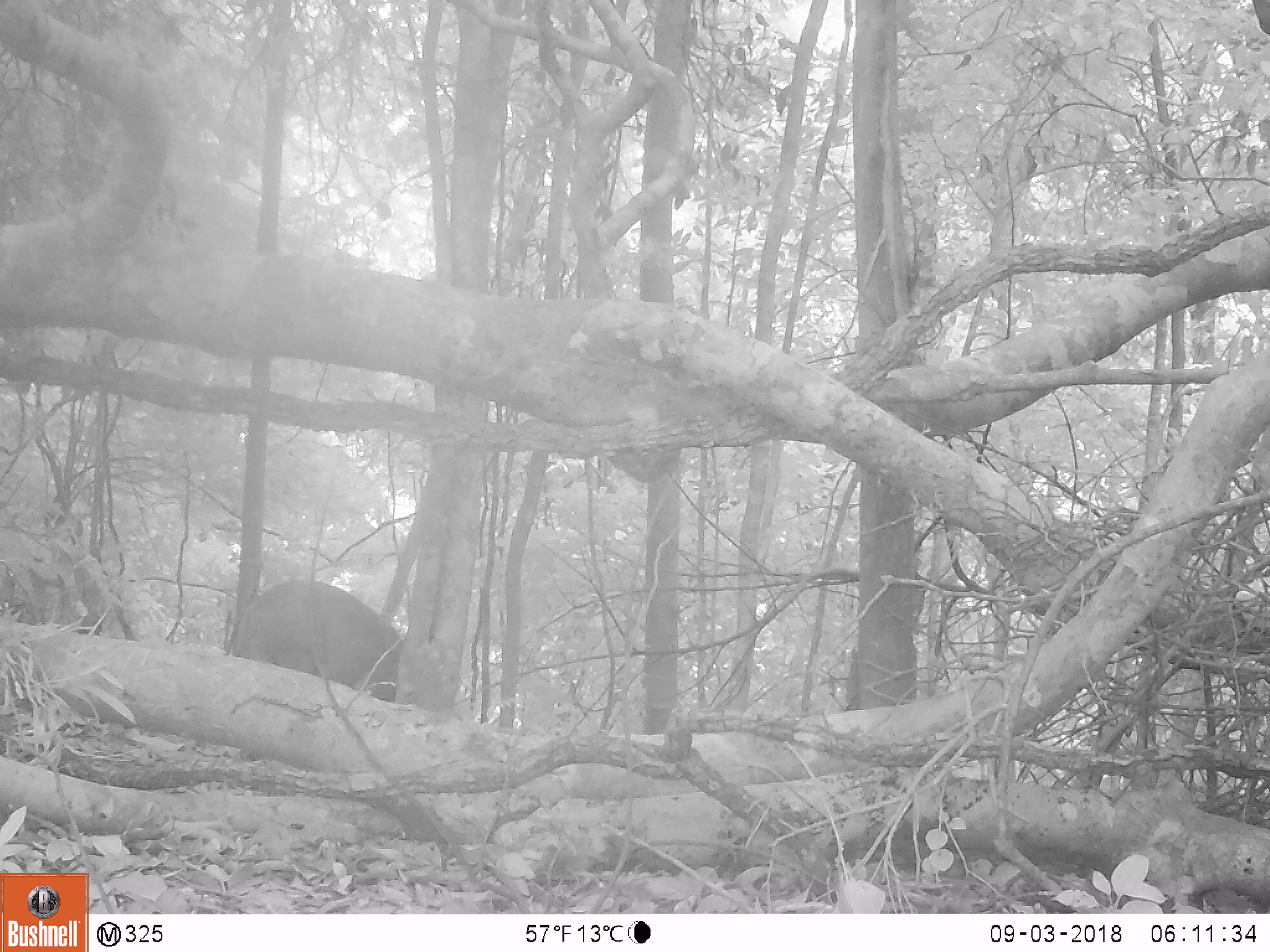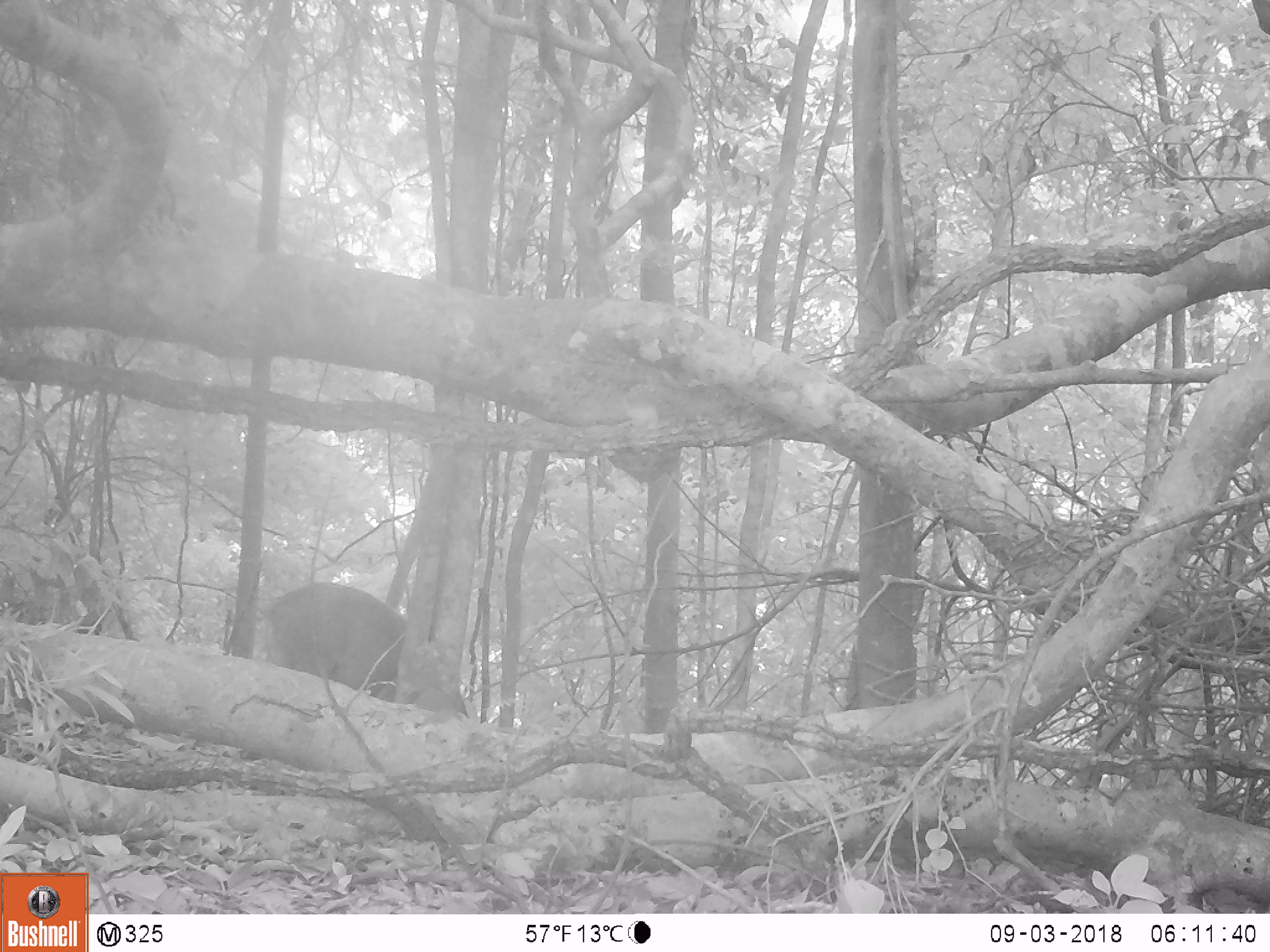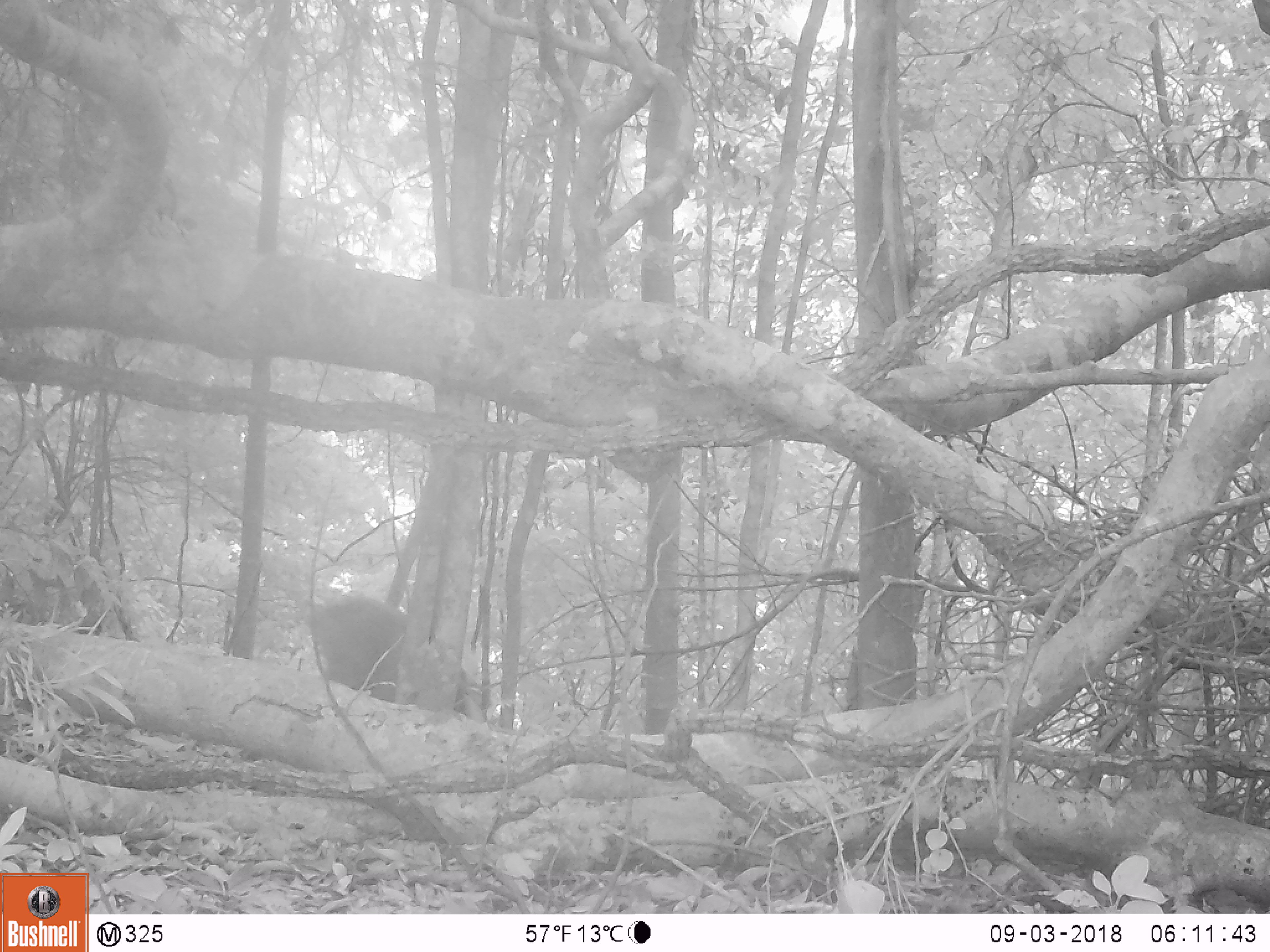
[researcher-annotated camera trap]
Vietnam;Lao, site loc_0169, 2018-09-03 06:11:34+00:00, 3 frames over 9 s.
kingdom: Animalia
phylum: Chordata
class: Mammalia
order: Artiodactyla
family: Suidae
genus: Sus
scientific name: Sus scrofa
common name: eurasian wild pig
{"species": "eurasian wild pig (Sus scrofa)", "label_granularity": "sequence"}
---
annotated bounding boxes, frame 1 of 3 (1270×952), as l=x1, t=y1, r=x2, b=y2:
eurasian wild pig: l=231, t=575, r=405, b=702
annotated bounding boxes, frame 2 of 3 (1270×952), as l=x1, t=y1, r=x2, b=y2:
eurasian wild pig: l=260, t=579, r=406, b=703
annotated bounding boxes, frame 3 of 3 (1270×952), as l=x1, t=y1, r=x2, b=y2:
eurasian wild pig: l=303, t=591, r=483, b=719